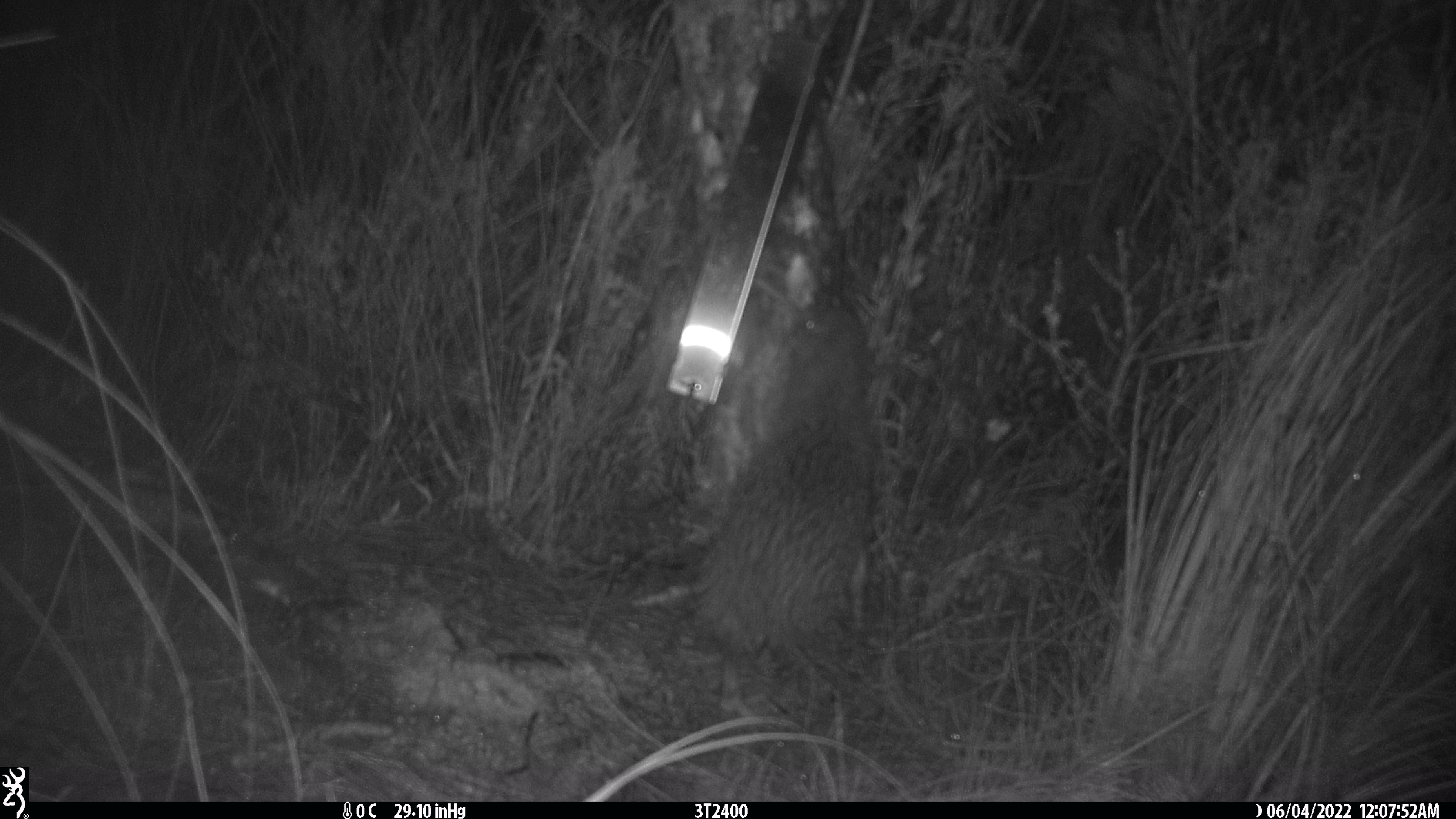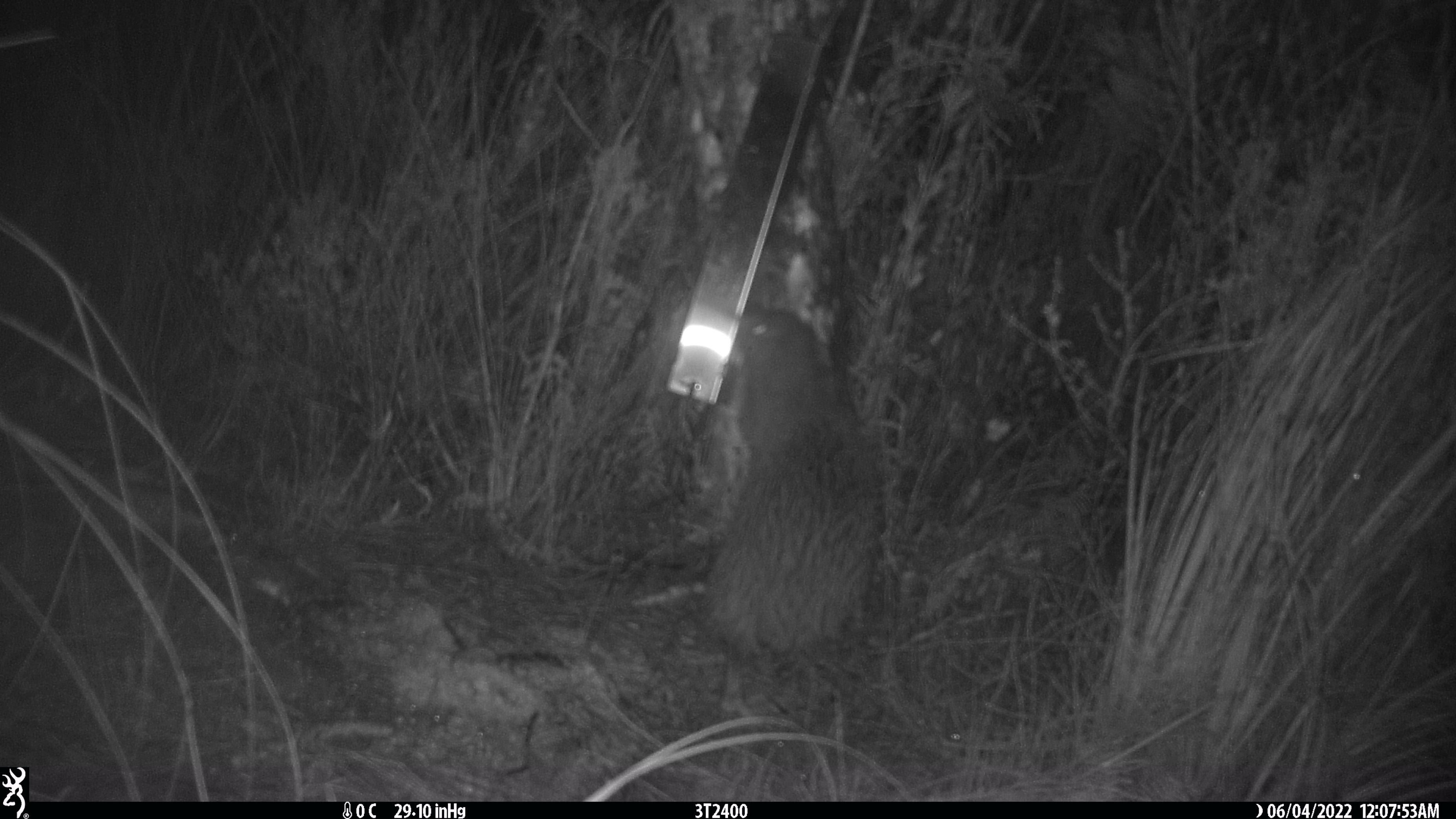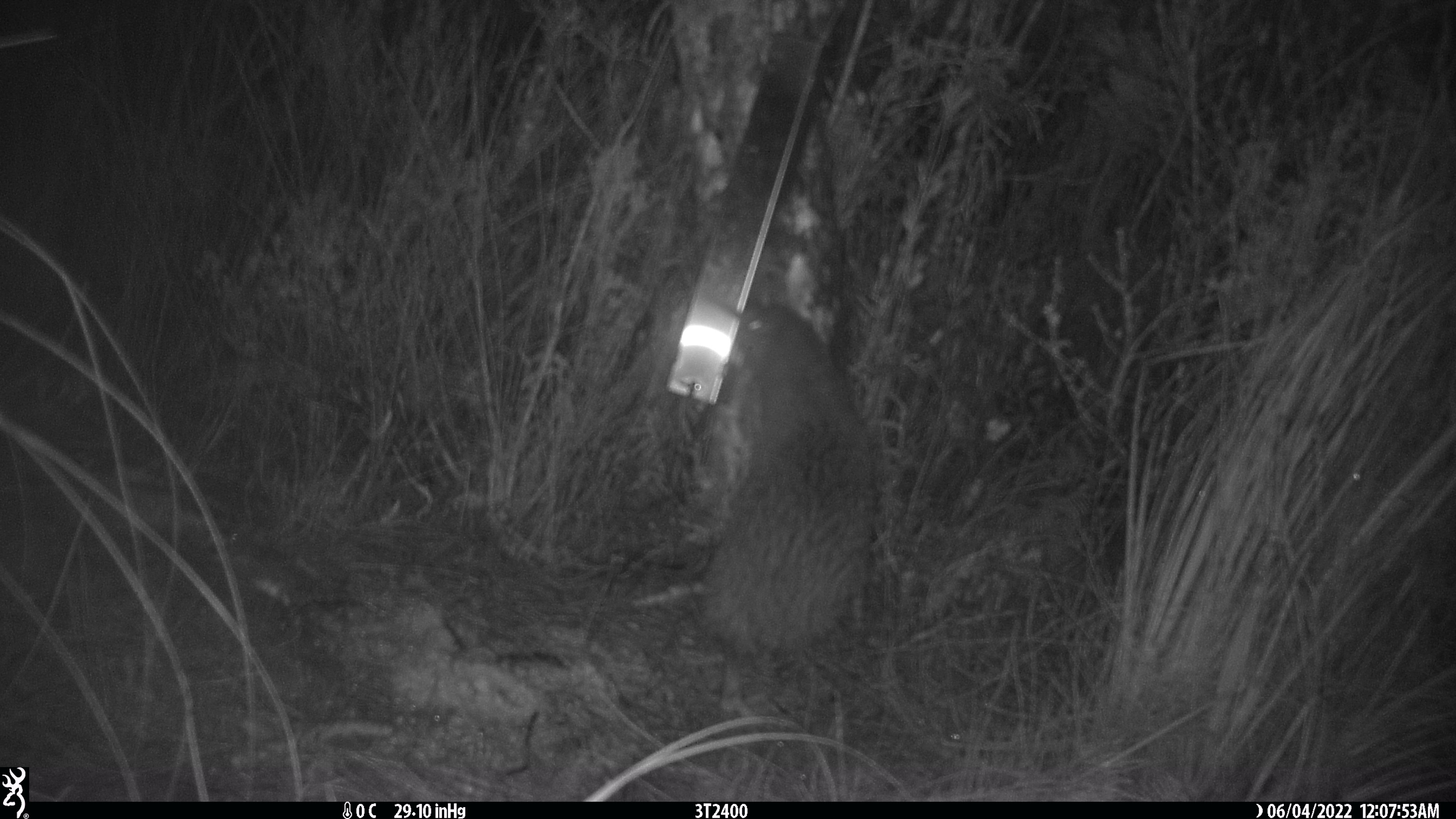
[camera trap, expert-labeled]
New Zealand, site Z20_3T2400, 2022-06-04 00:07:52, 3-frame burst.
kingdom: Animalia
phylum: Chordata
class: Aves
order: Apterygiformes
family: Apterygidae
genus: Apteryx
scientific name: Apteryx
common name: kiwi